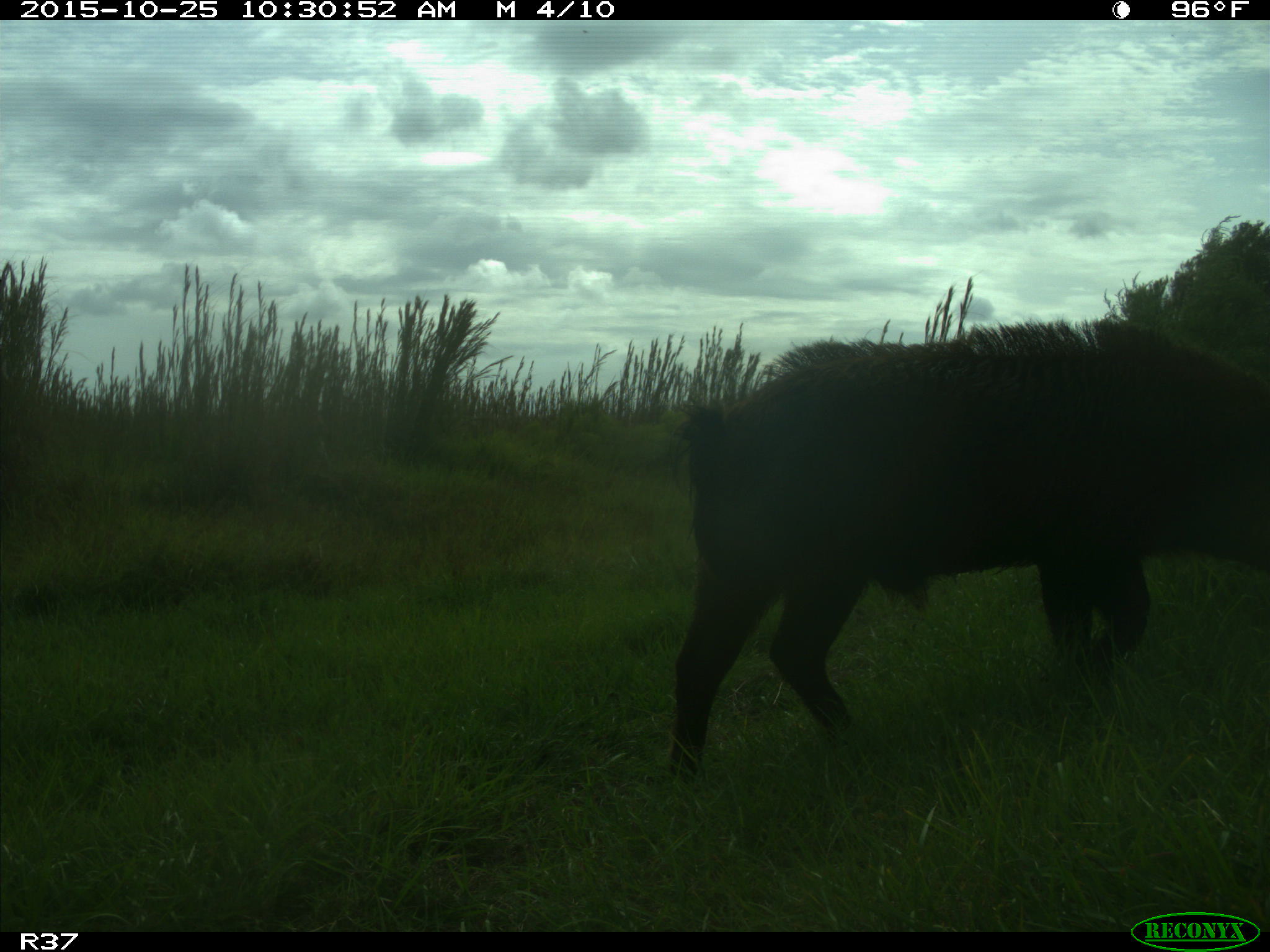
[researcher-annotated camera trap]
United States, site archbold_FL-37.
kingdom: Animalia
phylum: Chordata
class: Mammalia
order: Artiodactyla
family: Suidae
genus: Sus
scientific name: Sus scrofa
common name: wild boar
Sus scrofa (wild boar).